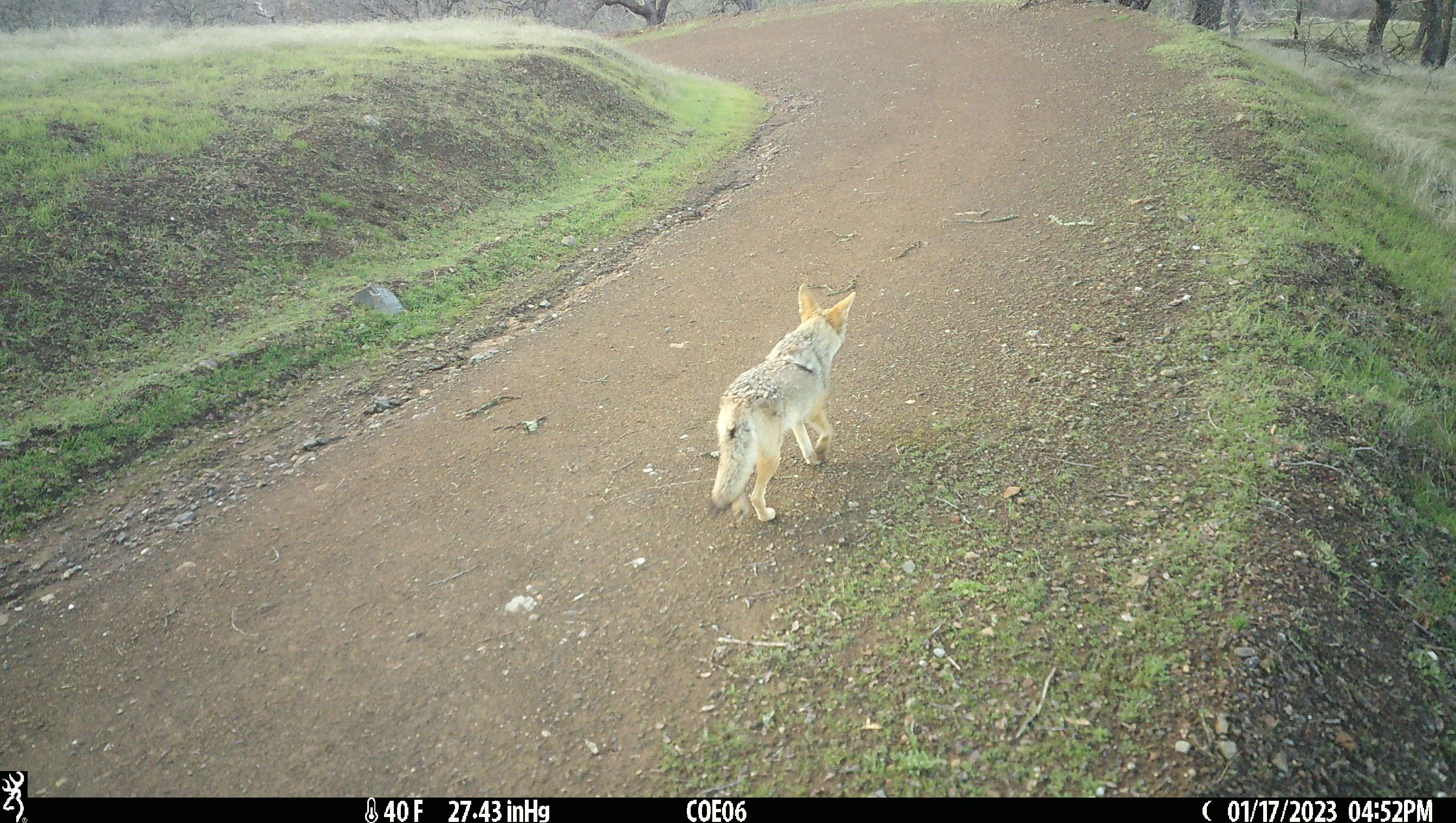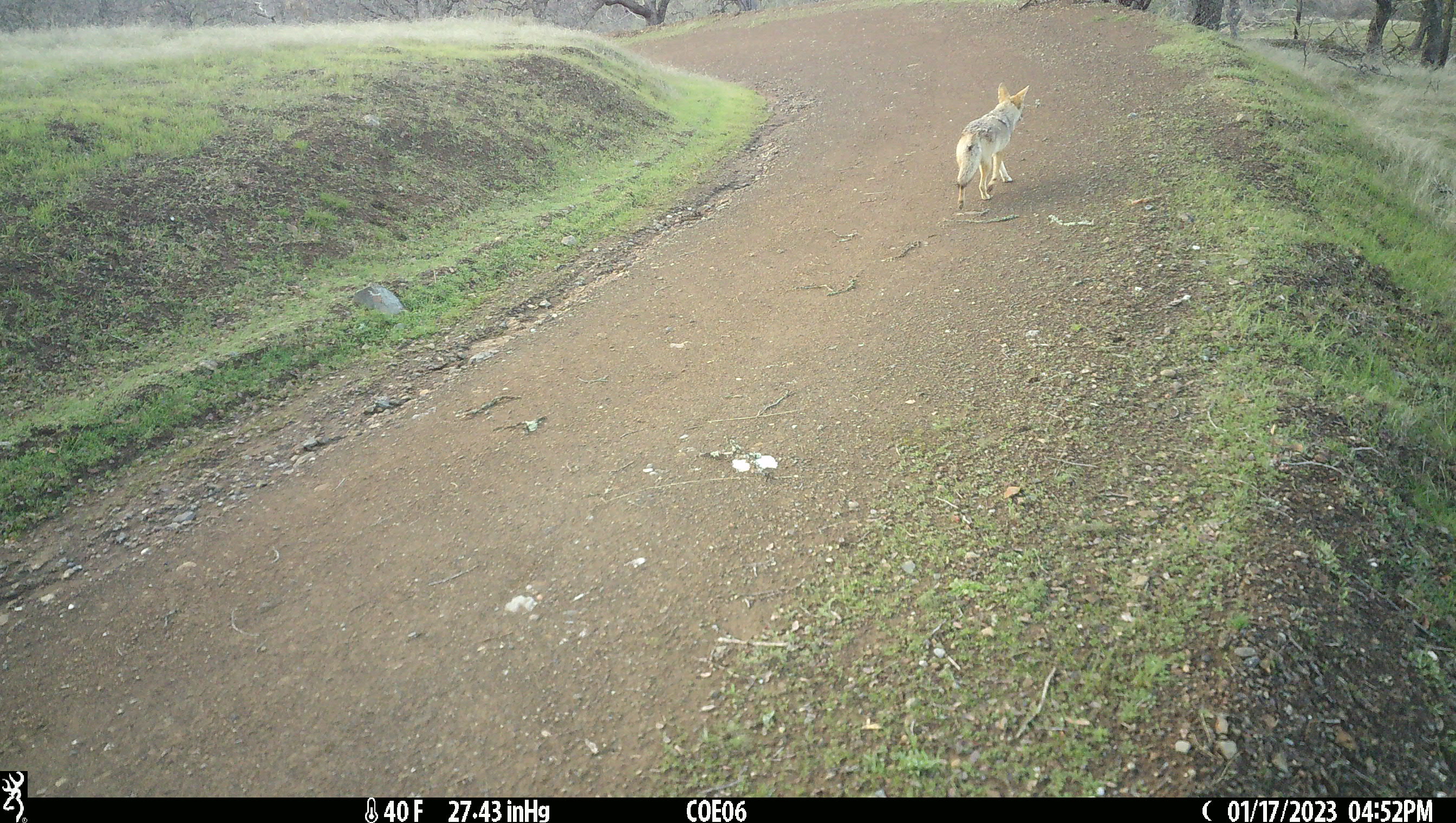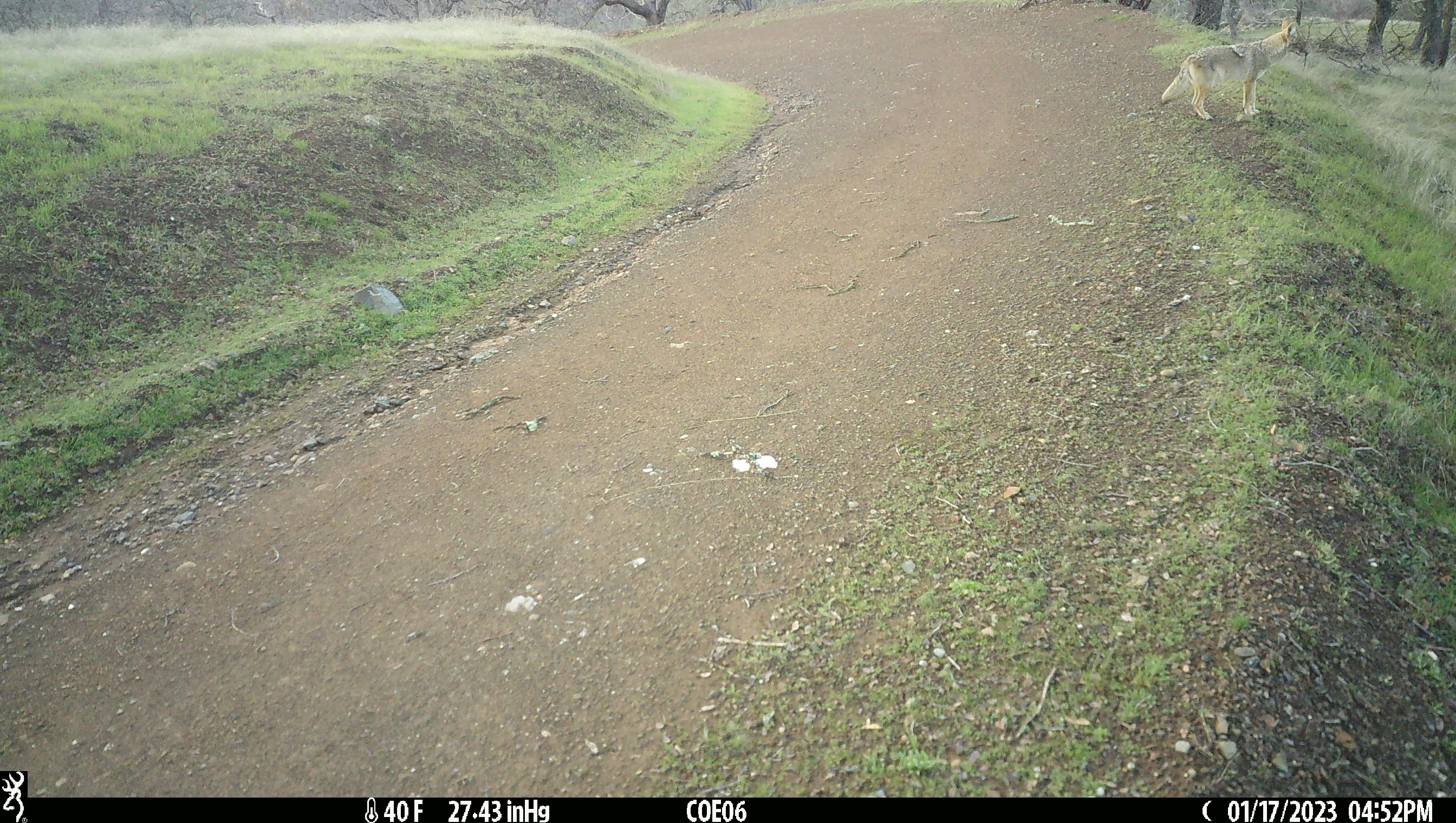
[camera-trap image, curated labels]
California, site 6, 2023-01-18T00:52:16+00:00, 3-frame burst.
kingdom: Animalia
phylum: Chordata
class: Mammalia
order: Carnivora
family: Canidae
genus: Canis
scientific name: Canis latrans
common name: coyote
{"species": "coyote (Canis latrans)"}